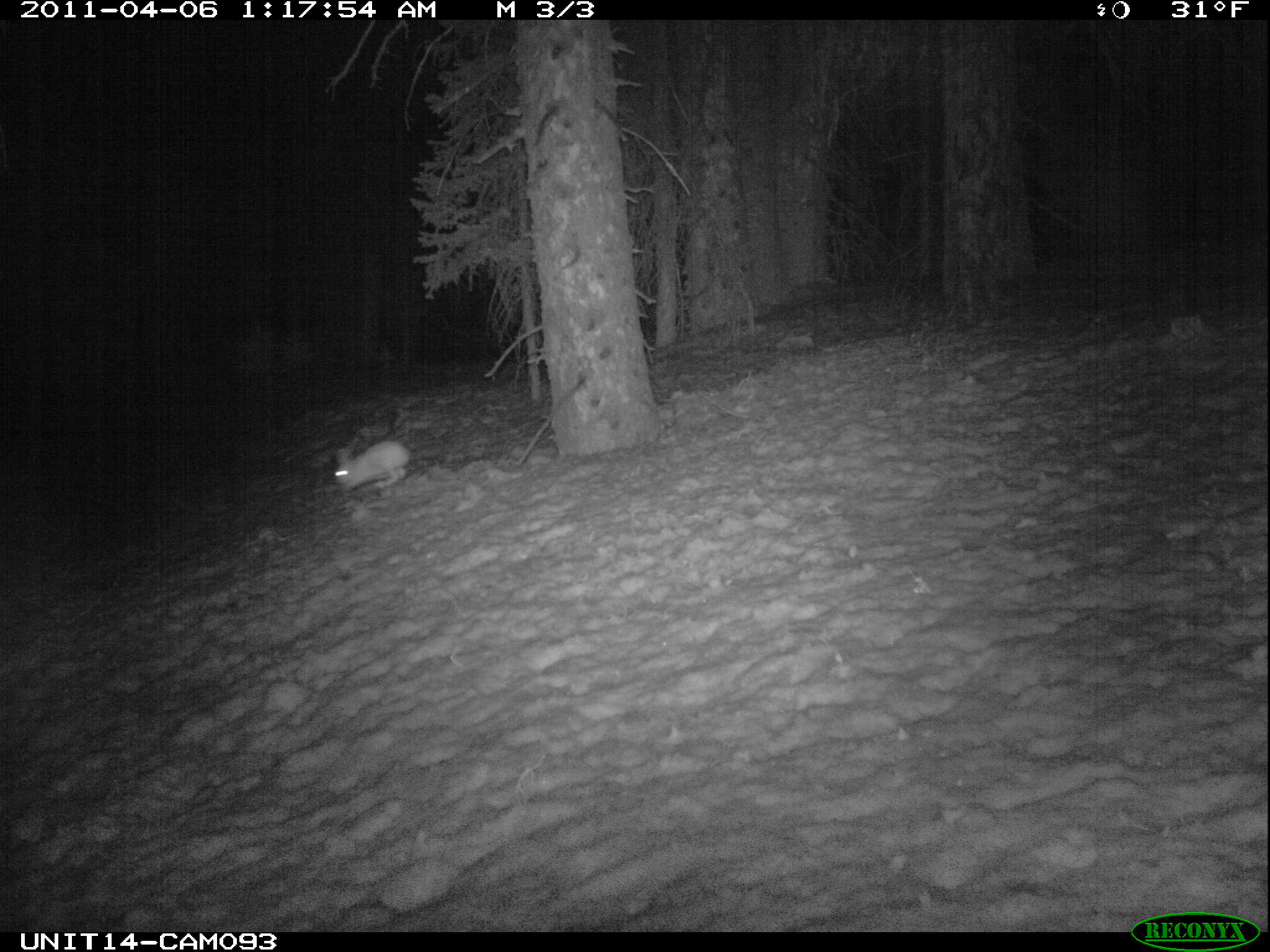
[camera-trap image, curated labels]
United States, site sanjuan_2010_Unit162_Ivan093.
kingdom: Animalia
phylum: Chordata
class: Mammalia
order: Lagomorpha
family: Leporidae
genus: Lepus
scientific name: Lepus americanus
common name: snowshoe hare